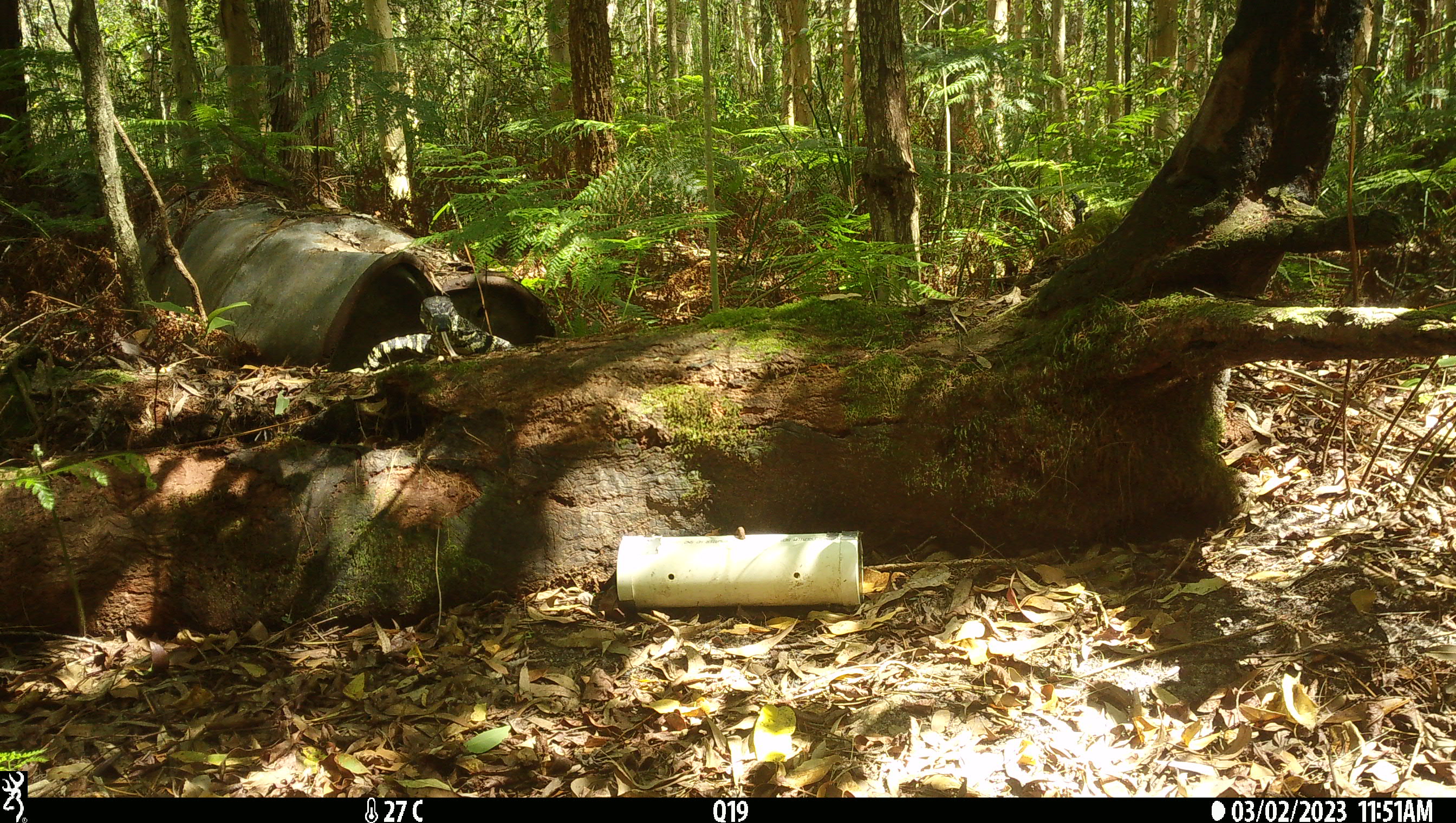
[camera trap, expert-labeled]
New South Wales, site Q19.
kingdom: Animalia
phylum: Chordata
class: Reptilia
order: Squamata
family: Varanidae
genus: Varanus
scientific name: Varanus varius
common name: lace monitor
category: goanna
Goanna (lace monitor) (Varanus varius).